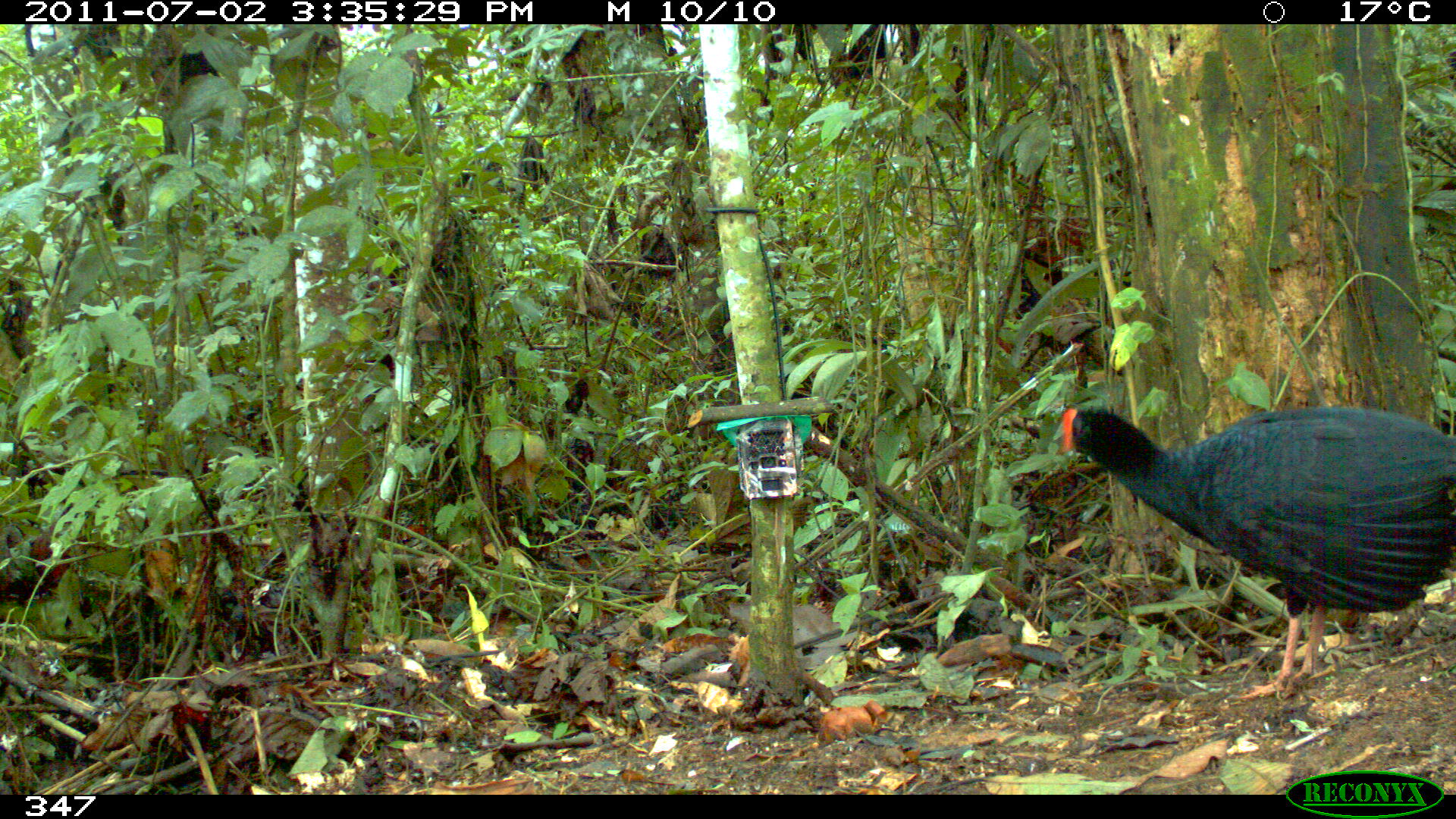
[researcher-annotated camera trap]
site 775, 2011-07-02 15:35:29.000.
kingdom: Animalia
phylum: Chordata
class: Aves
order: Galliformes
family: Cracidae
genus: Mitu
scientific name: Mitu tuberosum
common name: razor-billed curassow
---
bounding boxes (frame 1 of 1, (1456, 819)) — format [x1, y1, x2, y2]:
mitu tuberosum: [1058, 404, 1456, 700]